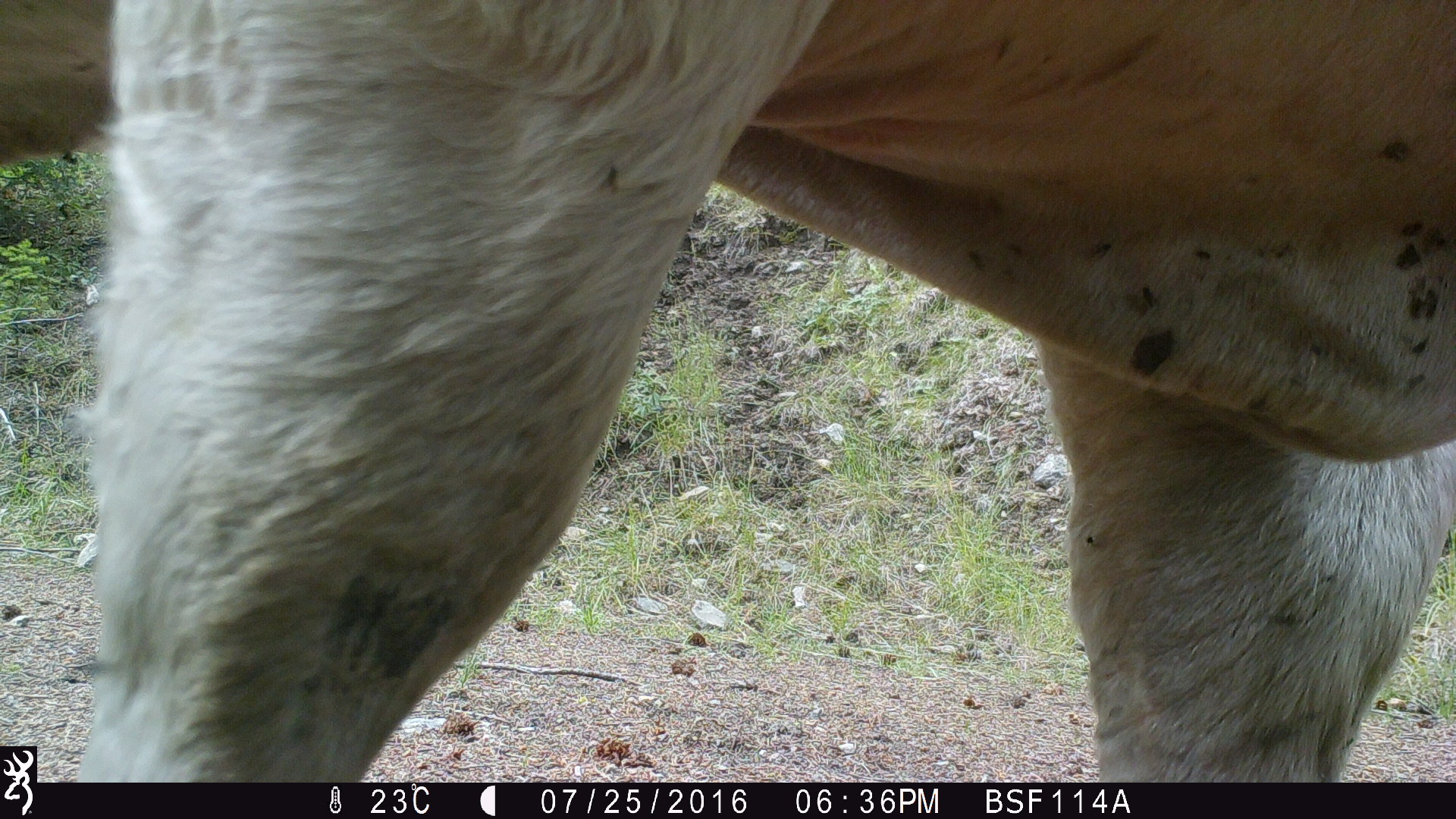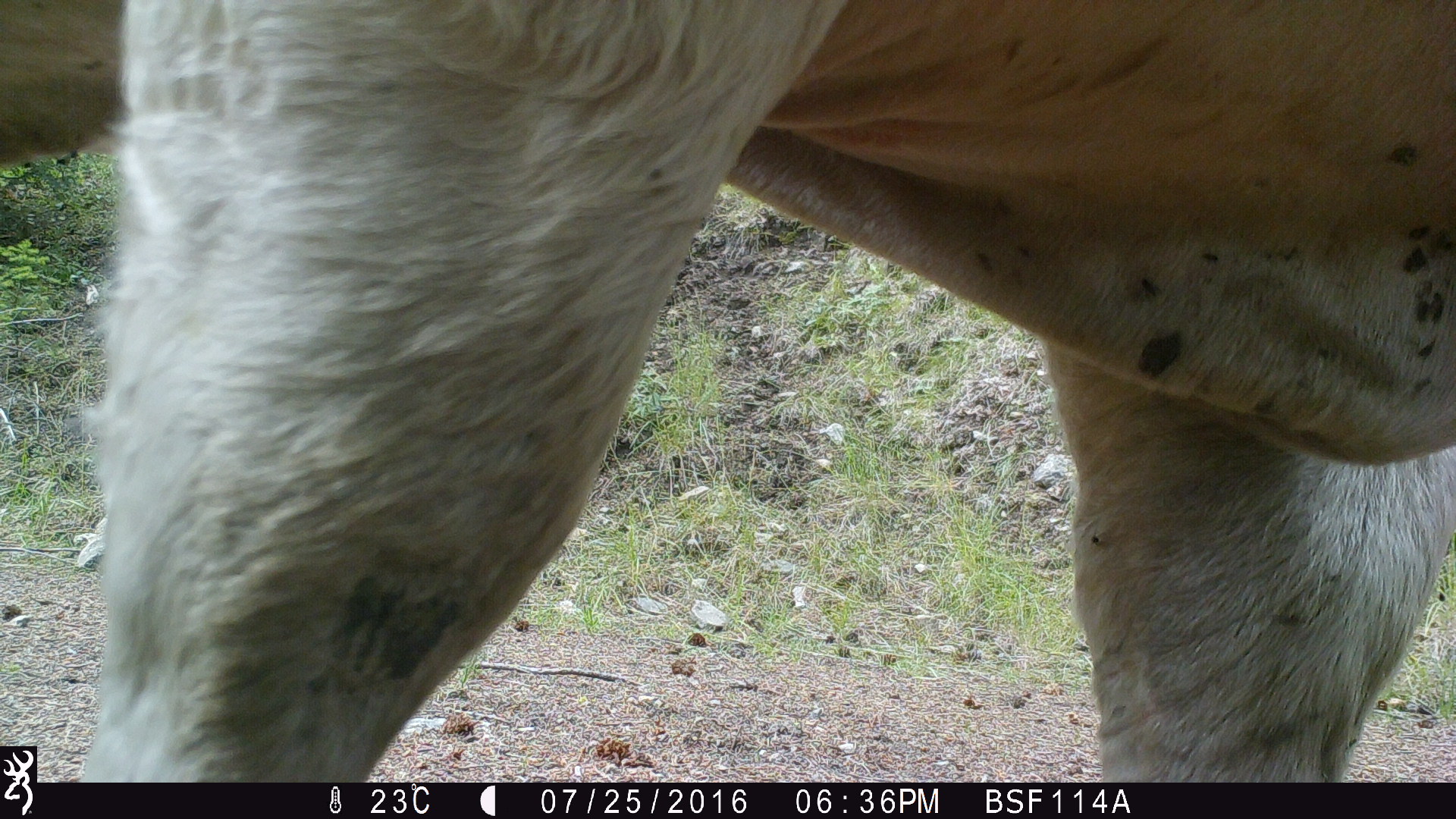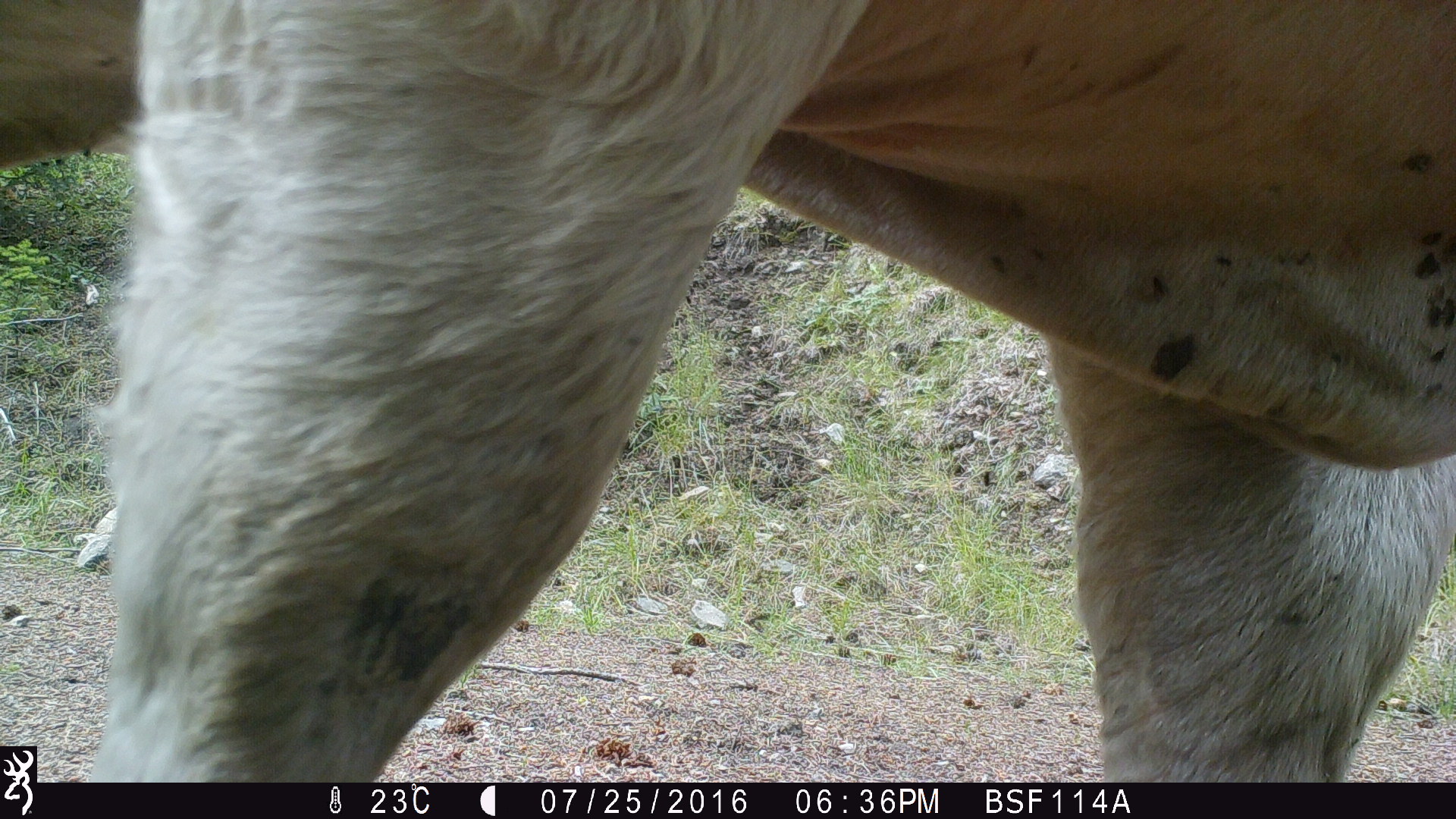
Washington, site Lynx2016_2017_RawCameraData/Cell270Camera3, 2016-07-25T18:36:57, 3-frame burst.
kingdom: Animalia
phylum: Chordata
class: Mammalia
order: Artiodactyla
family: Bovidae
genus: Bos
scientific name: Bos taurus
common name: domestic cattle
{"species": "domestic cattle (Bos taurus)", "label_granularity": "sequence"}